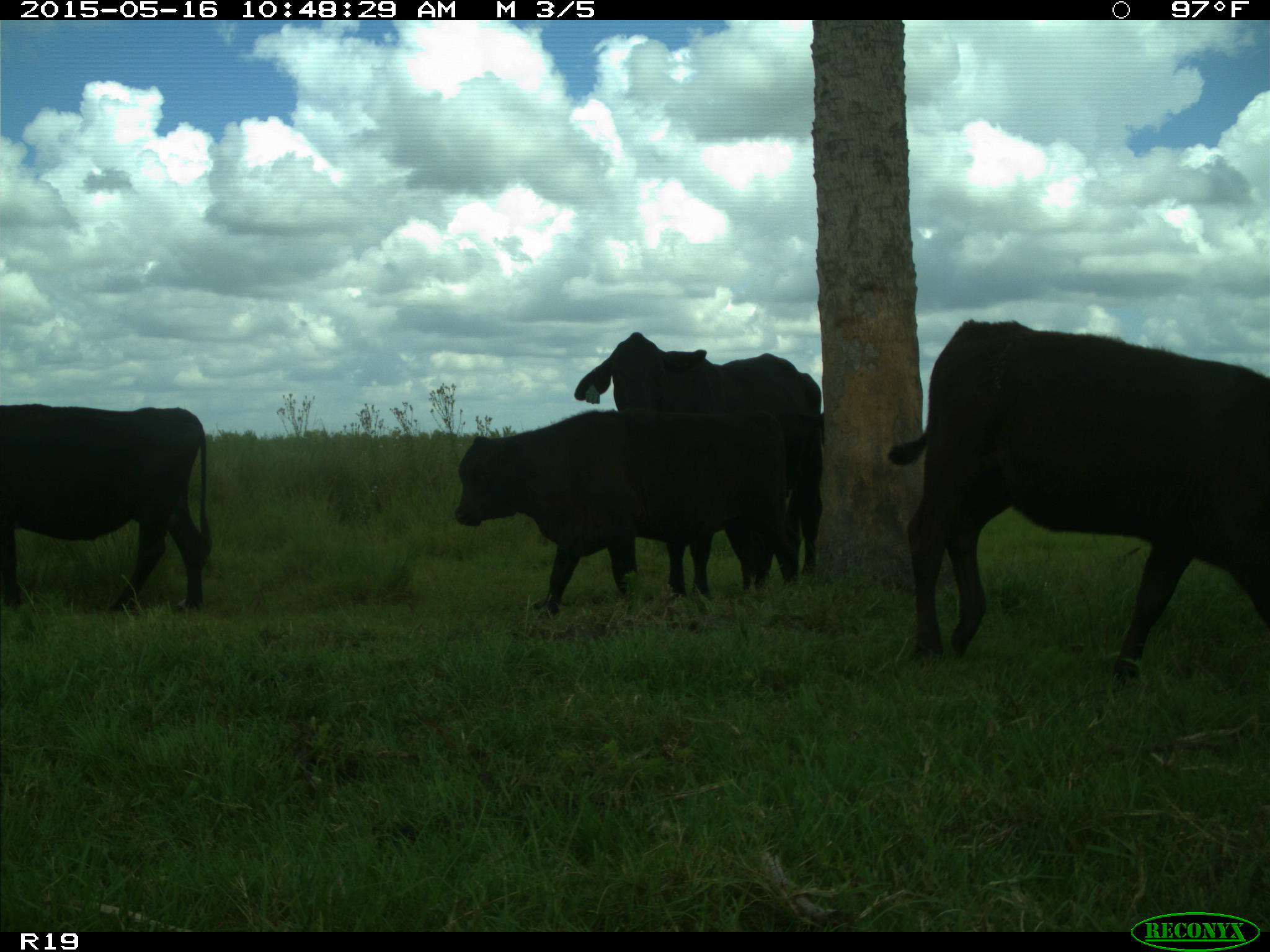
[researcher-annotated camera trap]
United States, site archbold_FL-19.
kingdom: Animalia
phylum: Chordata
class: Mammalia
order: Artiodactyla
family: Bovidae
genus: Bos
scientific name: Bos taurus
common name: domestic cow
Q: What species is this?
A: Bos taurus (domestic cow).